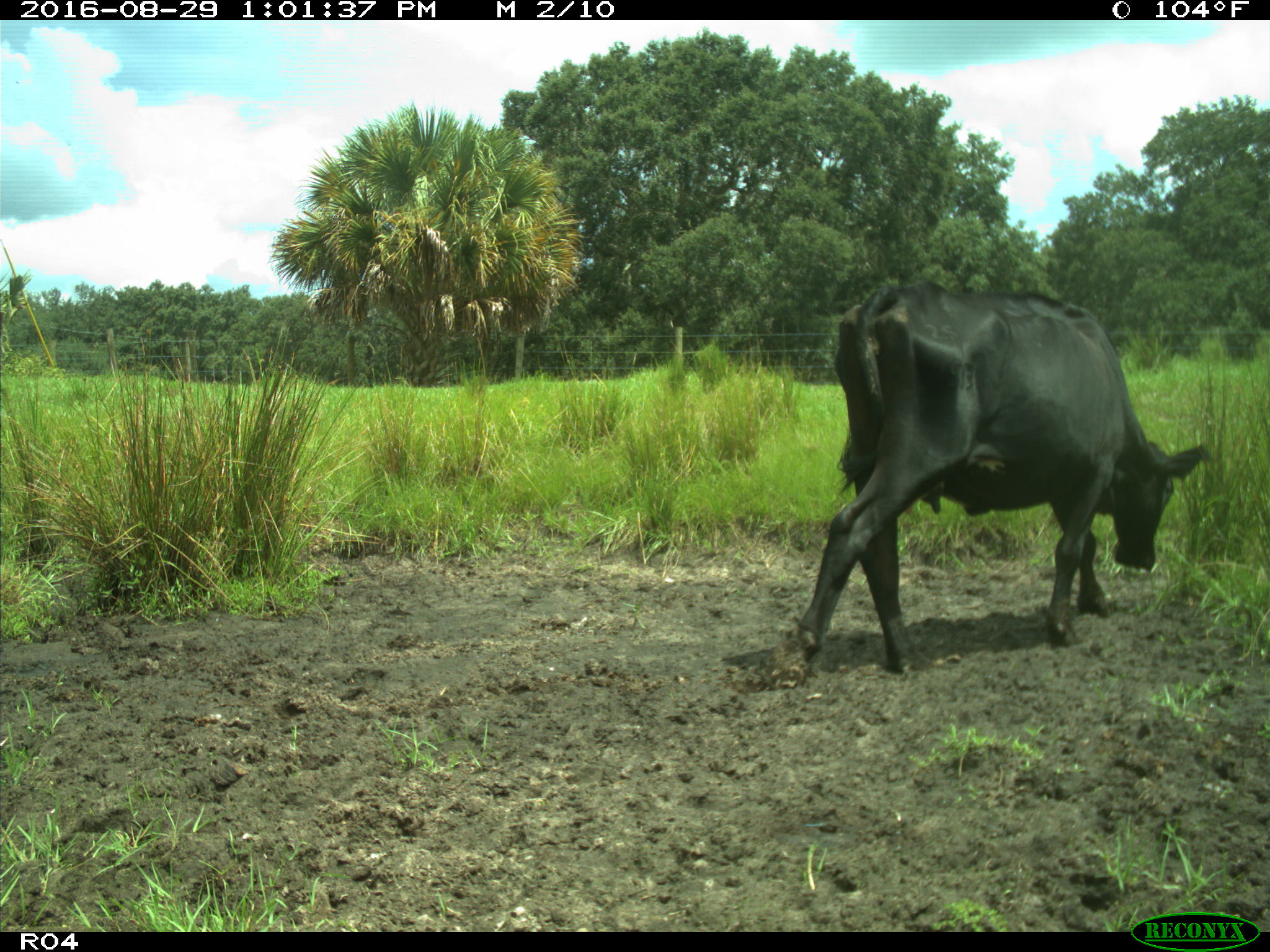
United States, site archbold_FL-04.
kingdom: Animalia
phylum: Chordata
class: Mammalia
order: Artiodactyla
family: Bovidae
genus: Bos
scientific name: Bos taurus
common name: domestic cow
Bos taurus (domestic cow).